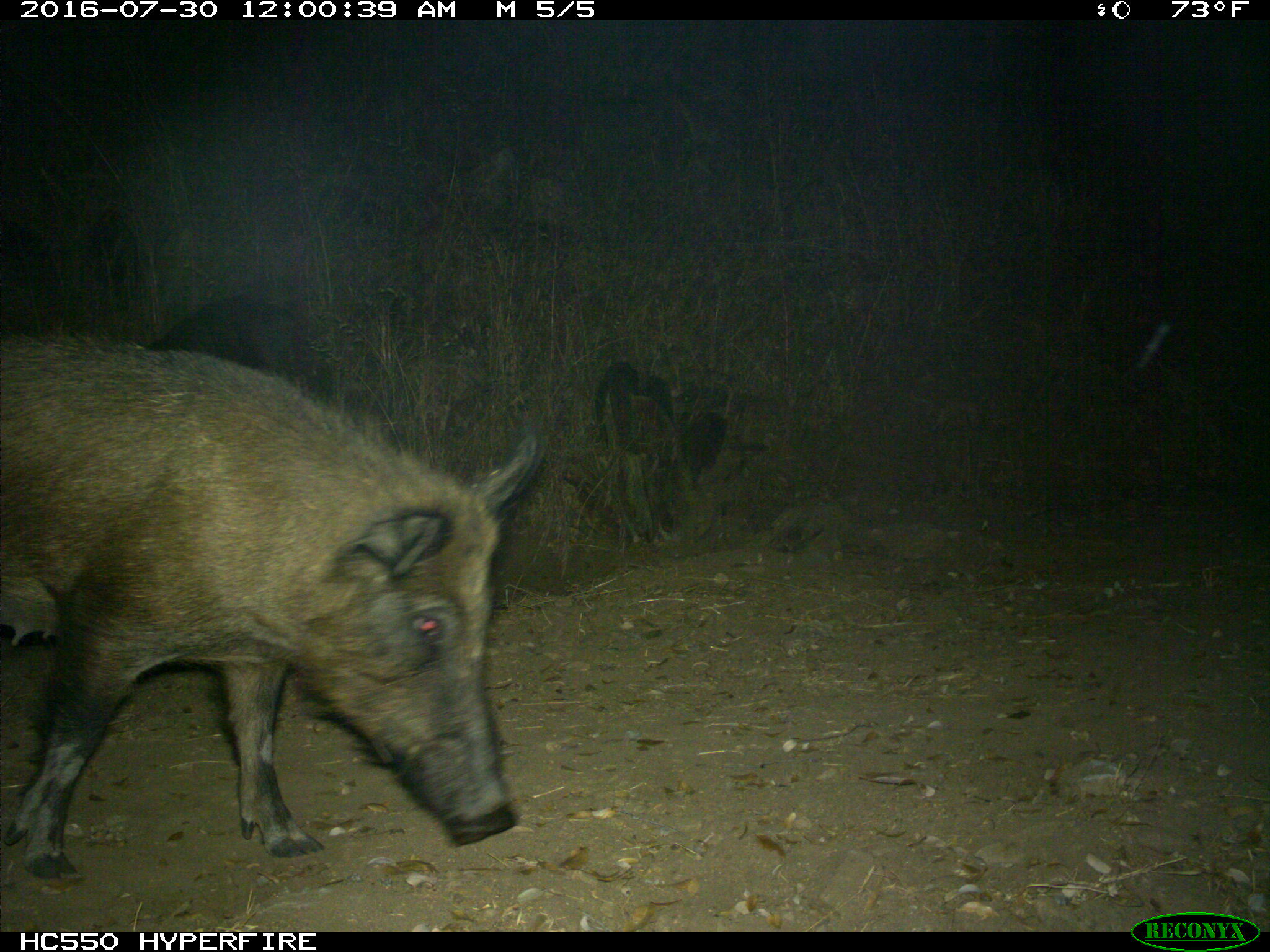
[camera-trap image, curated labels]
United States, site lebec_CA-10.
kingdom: Animalia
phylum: Chordata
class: Mammalia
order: Artiodactyla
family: Suidae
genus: Sus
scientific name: Sus scrofa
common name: wild boar